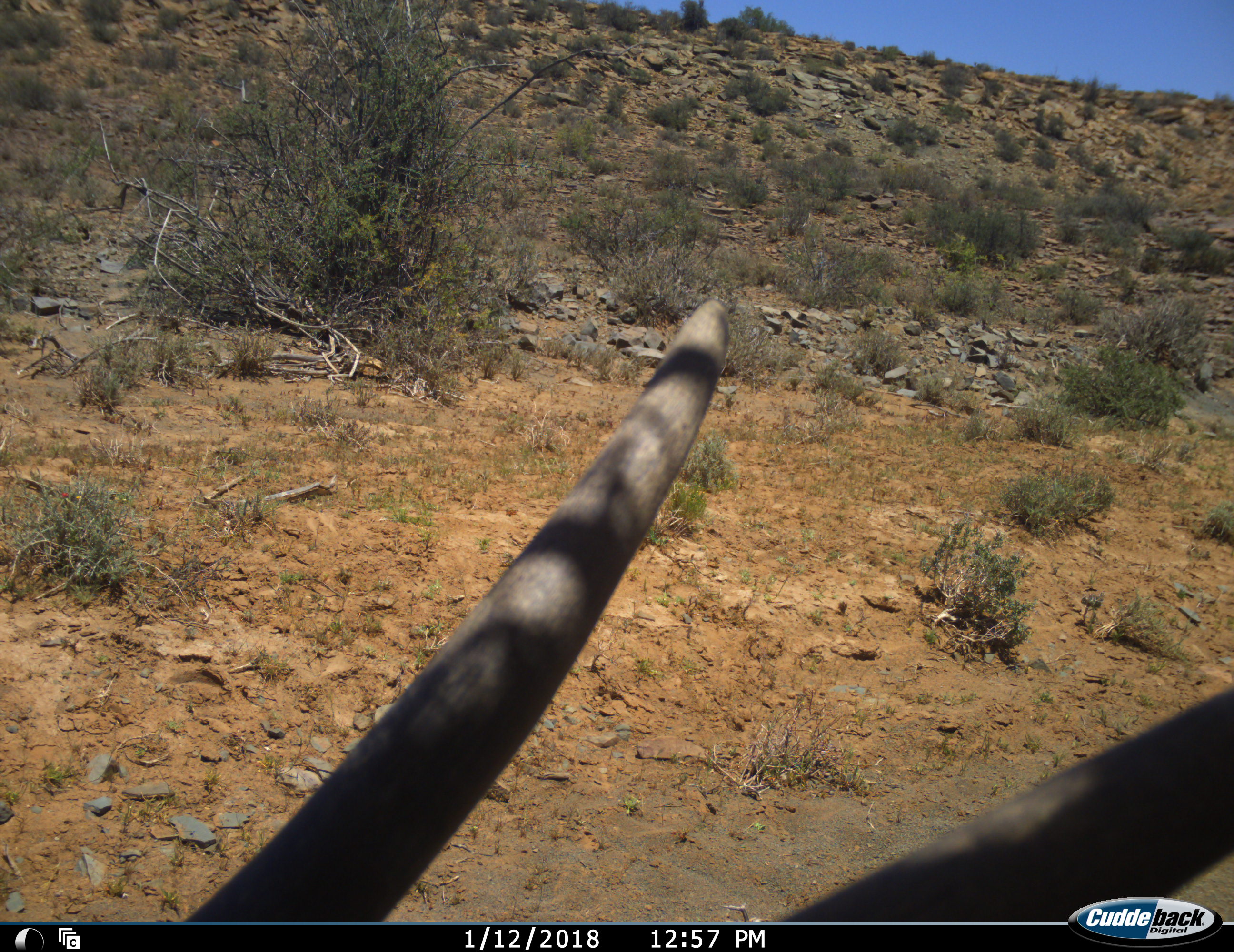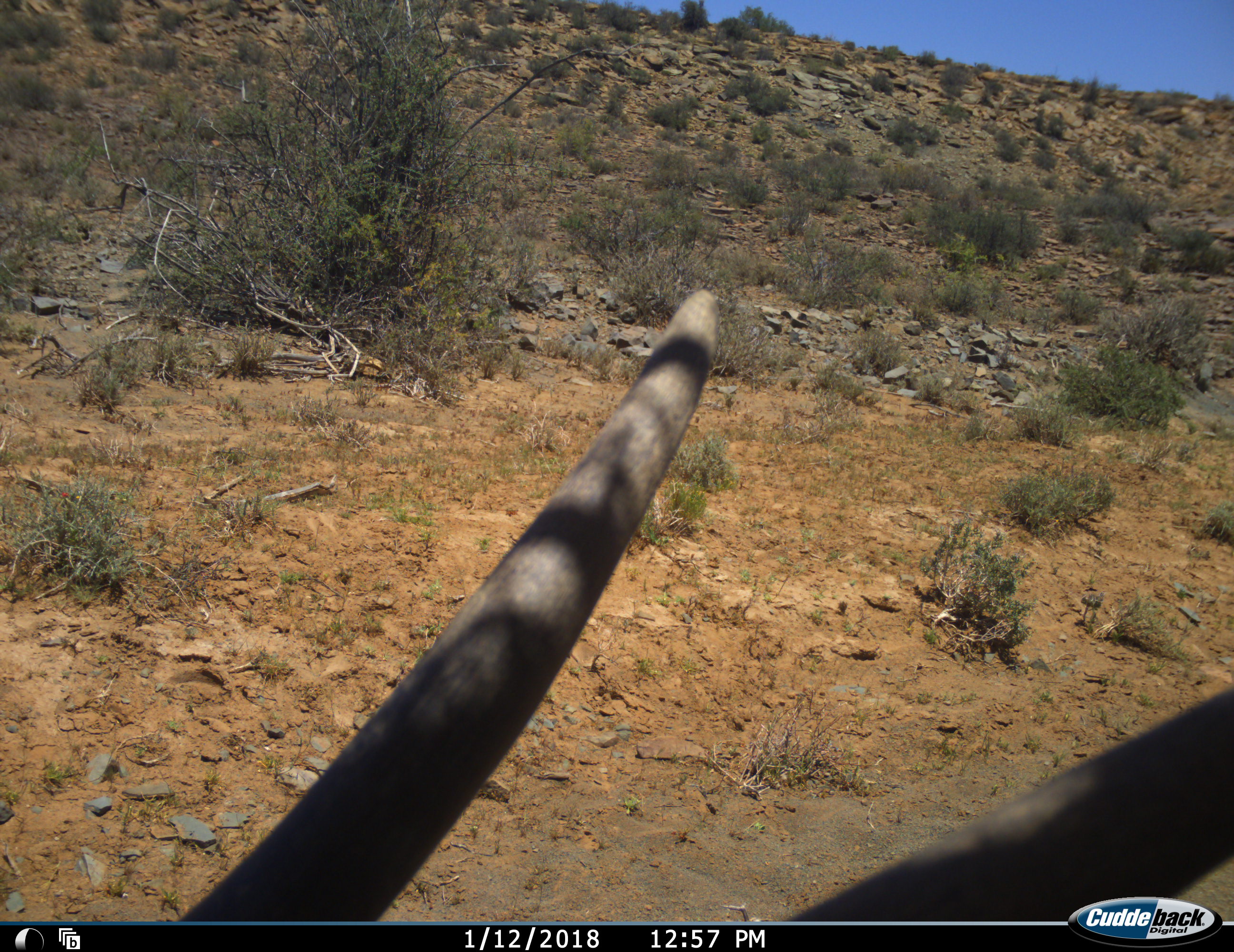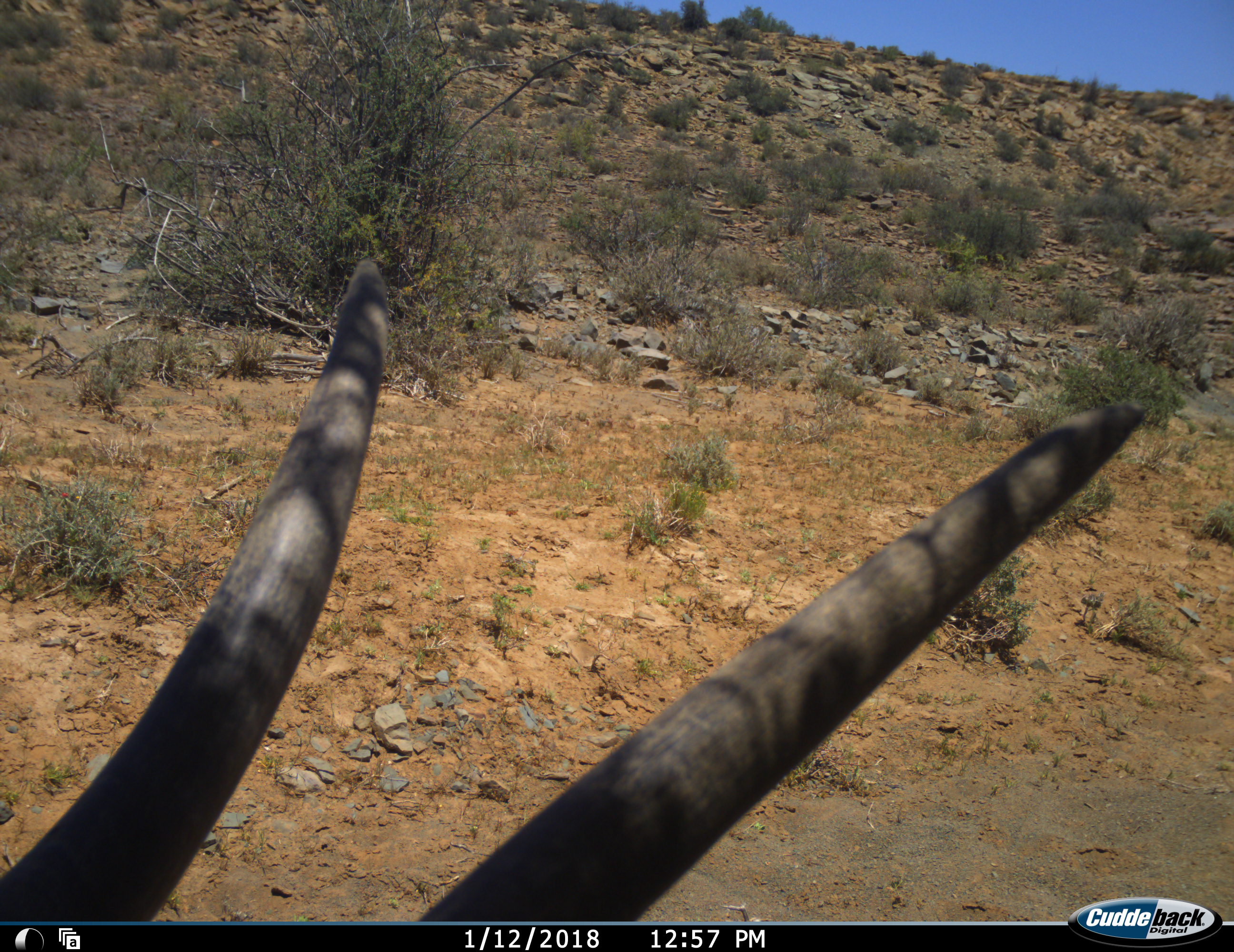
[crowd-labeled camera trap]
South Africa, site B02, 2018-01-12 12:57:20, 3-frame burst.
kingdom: Animalia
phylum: Chordata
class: Mammalia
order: Artiodactyla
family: Bovidae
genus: Oryx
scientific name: Oryx gazella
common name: gemsbok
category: gemsbokoryx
Gemsbokoryx (gemsbok) (Oryx gazella), count 1. Behavior (volunteer vote fractions): standing 71%, resting 29%, moving 0%, interacting 0%. Young present (vote fraction): 0%. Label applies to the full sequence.